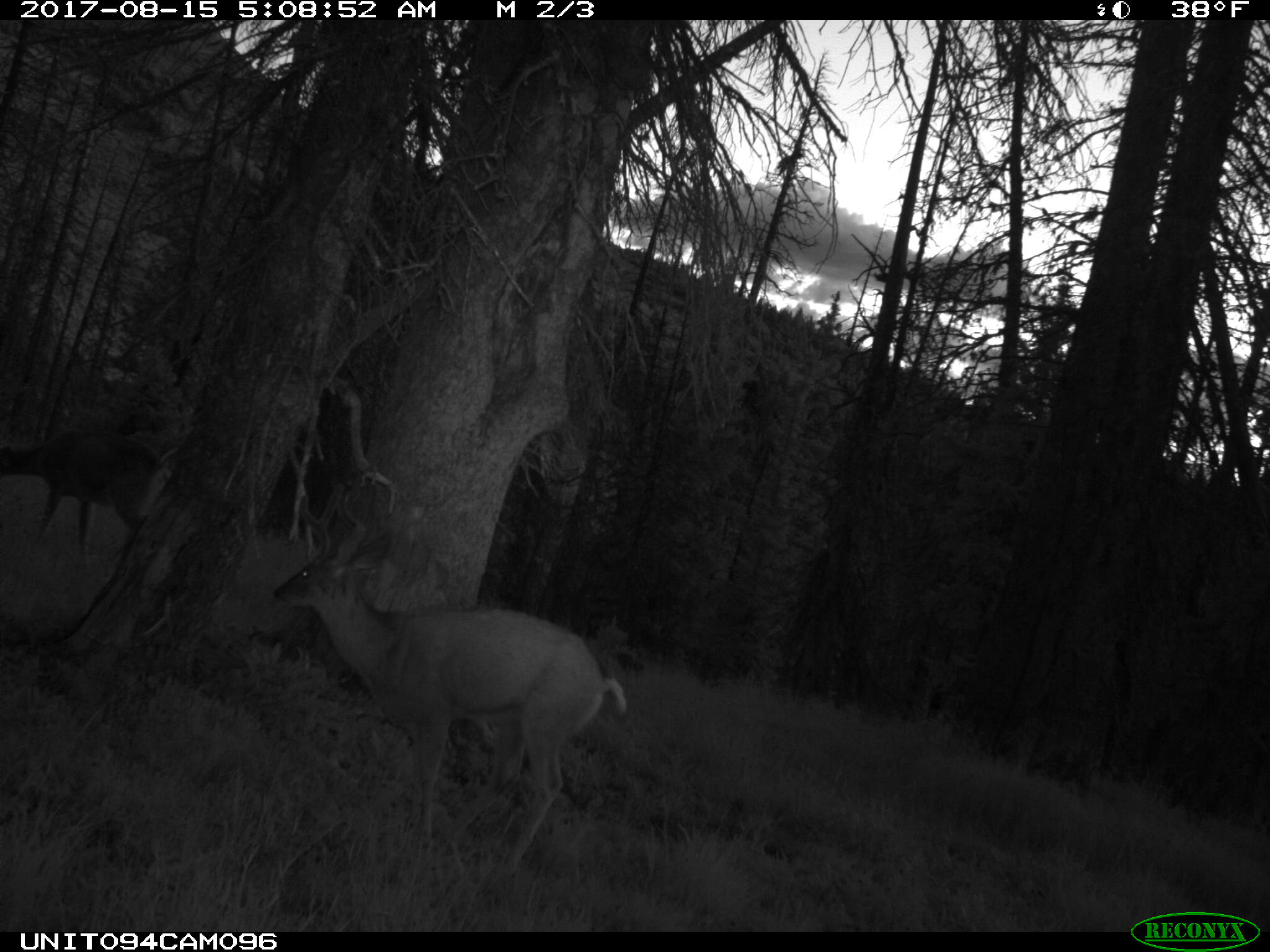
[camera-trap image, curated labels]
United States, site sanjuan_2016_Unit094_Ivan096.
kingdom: Animalia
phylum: Chordata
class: Mammalia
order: Artiodactyla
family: Cervidae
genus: Odocoileus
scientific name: Odocoileus hemionus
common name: mule deer